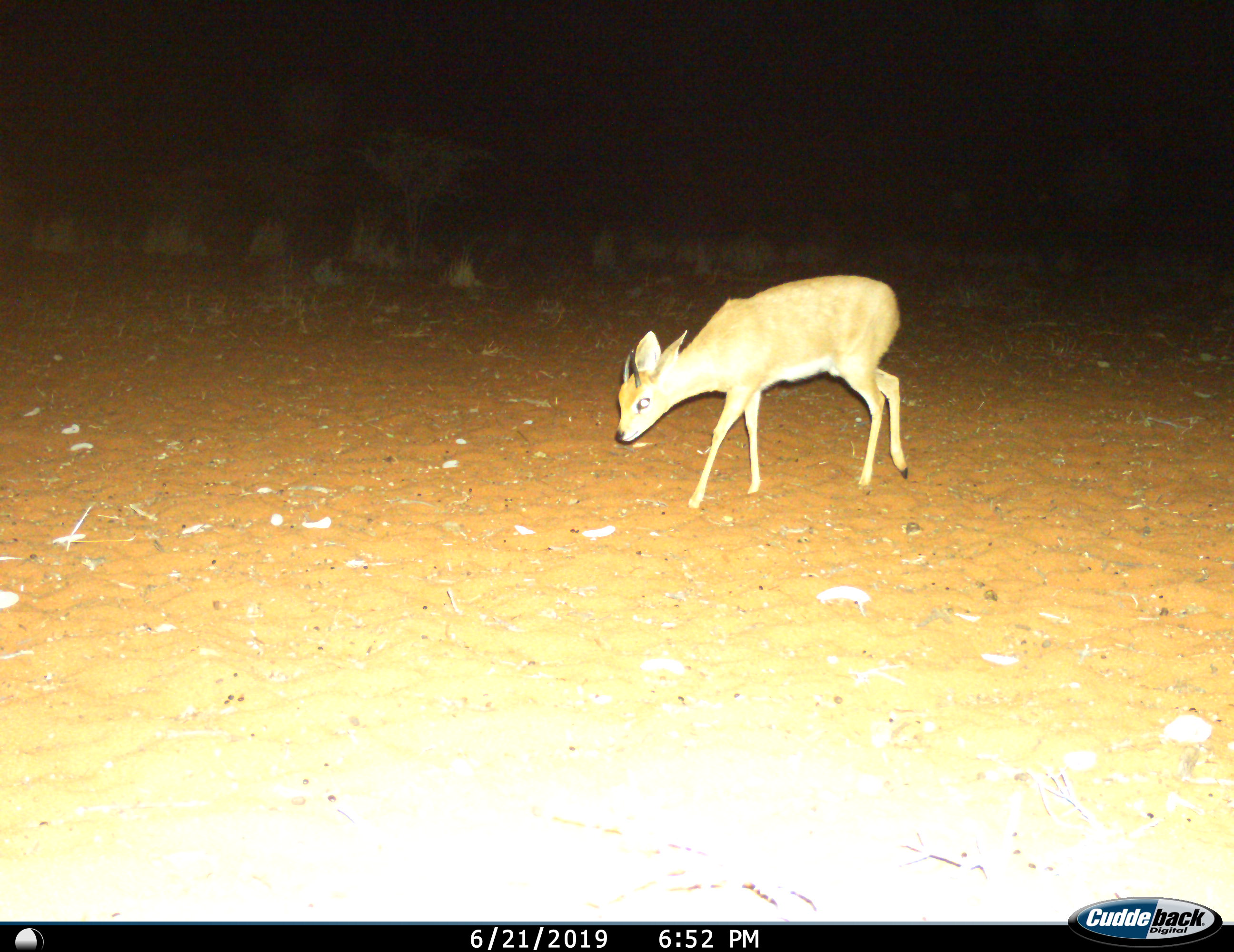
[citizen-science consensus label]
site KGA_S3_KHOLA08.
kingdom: Animalia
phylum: Chordata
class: Mammalia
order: Artiodactyla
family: Bovidae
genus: Raphicerus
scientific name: Raphicerus campestris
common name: steenbok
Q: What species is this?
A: Steenbok (Raphicerus campestris).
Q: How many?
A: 1.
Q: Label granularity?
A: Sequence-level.